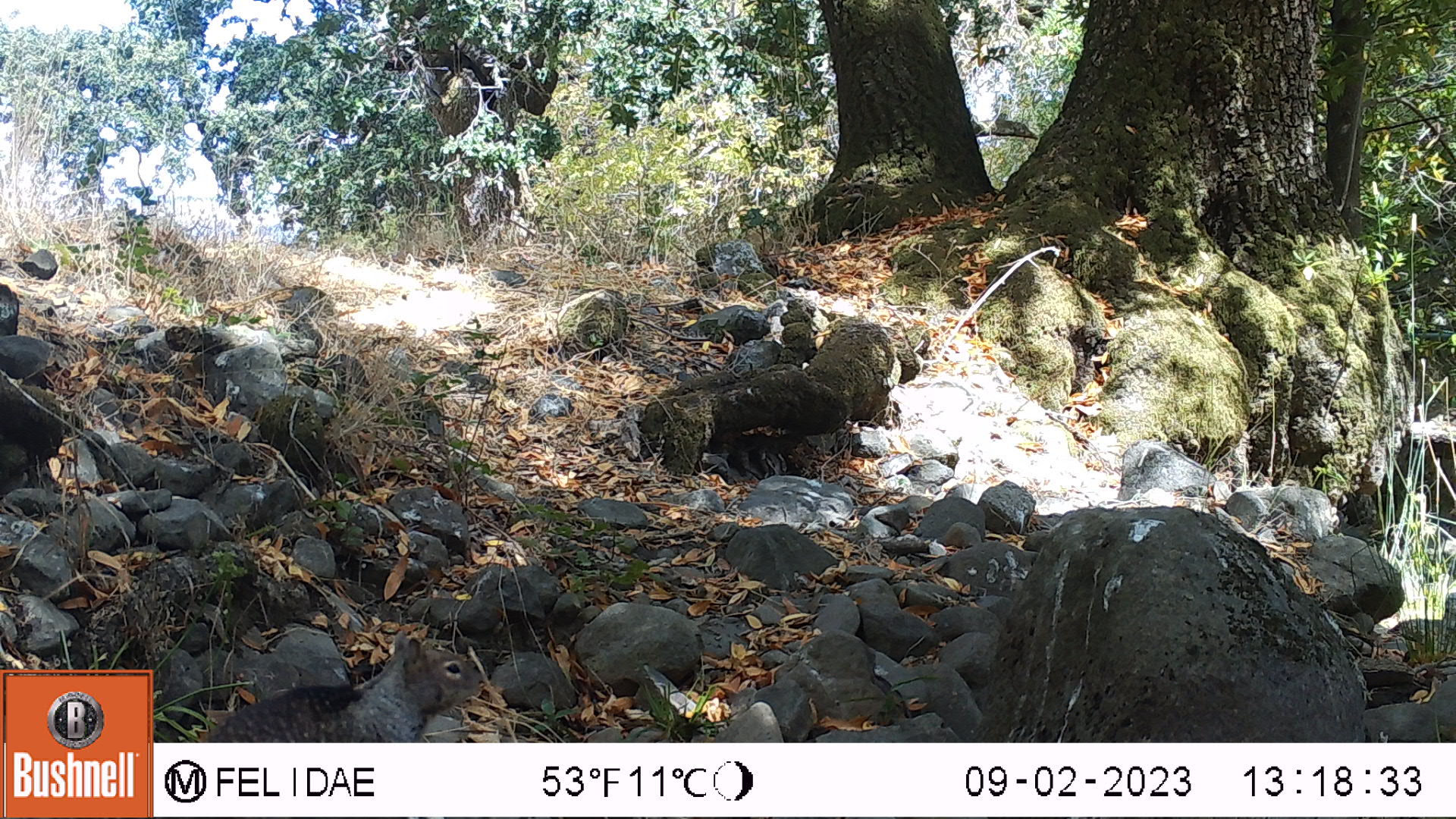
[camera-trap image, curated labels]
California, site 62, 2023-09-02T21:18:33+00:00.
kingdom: Animalia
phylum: Chordata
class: Mammalia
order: Rodentia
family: Sciuridae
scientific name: Sciuridae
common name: squirrel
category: unknown squirrel